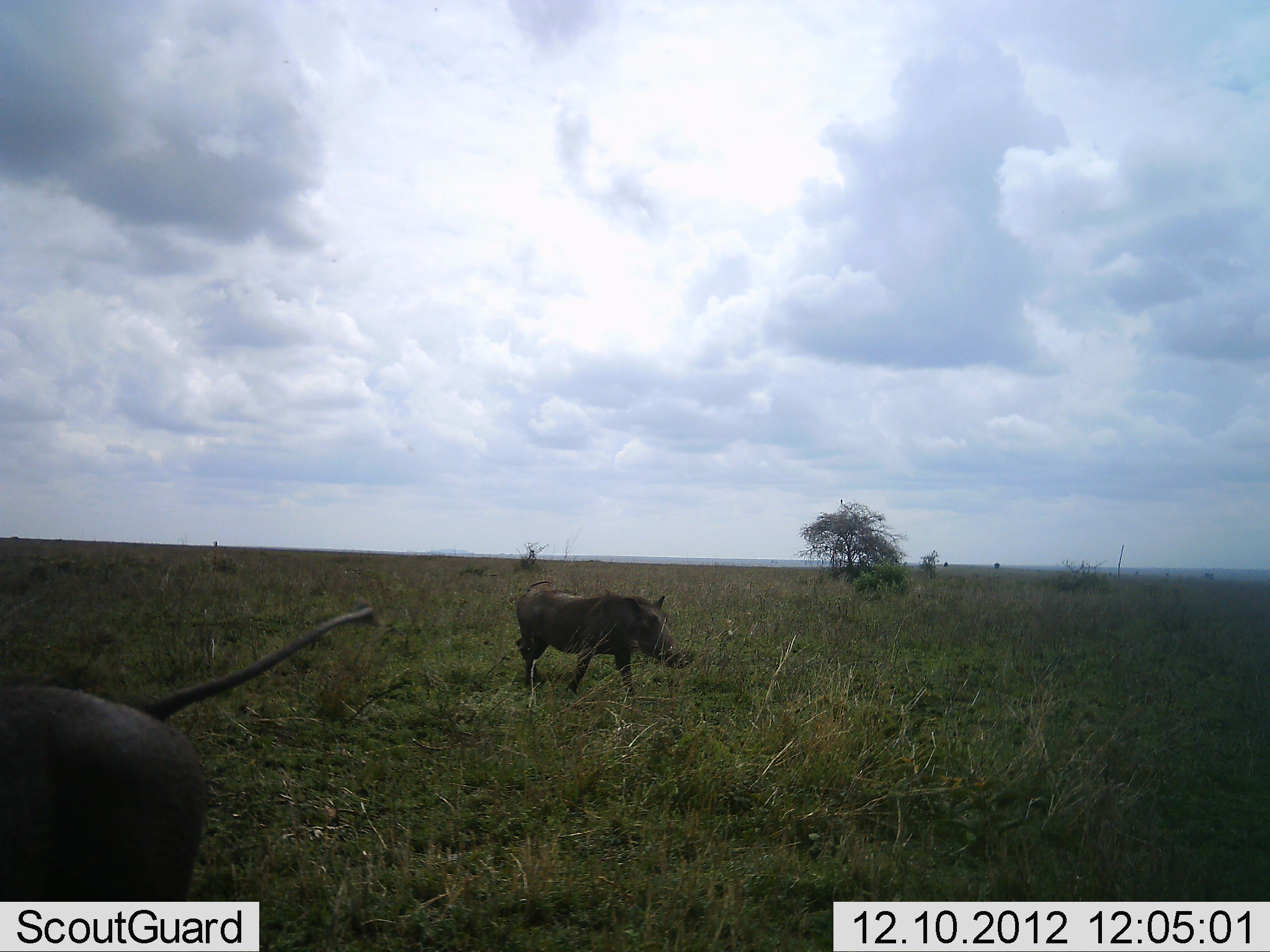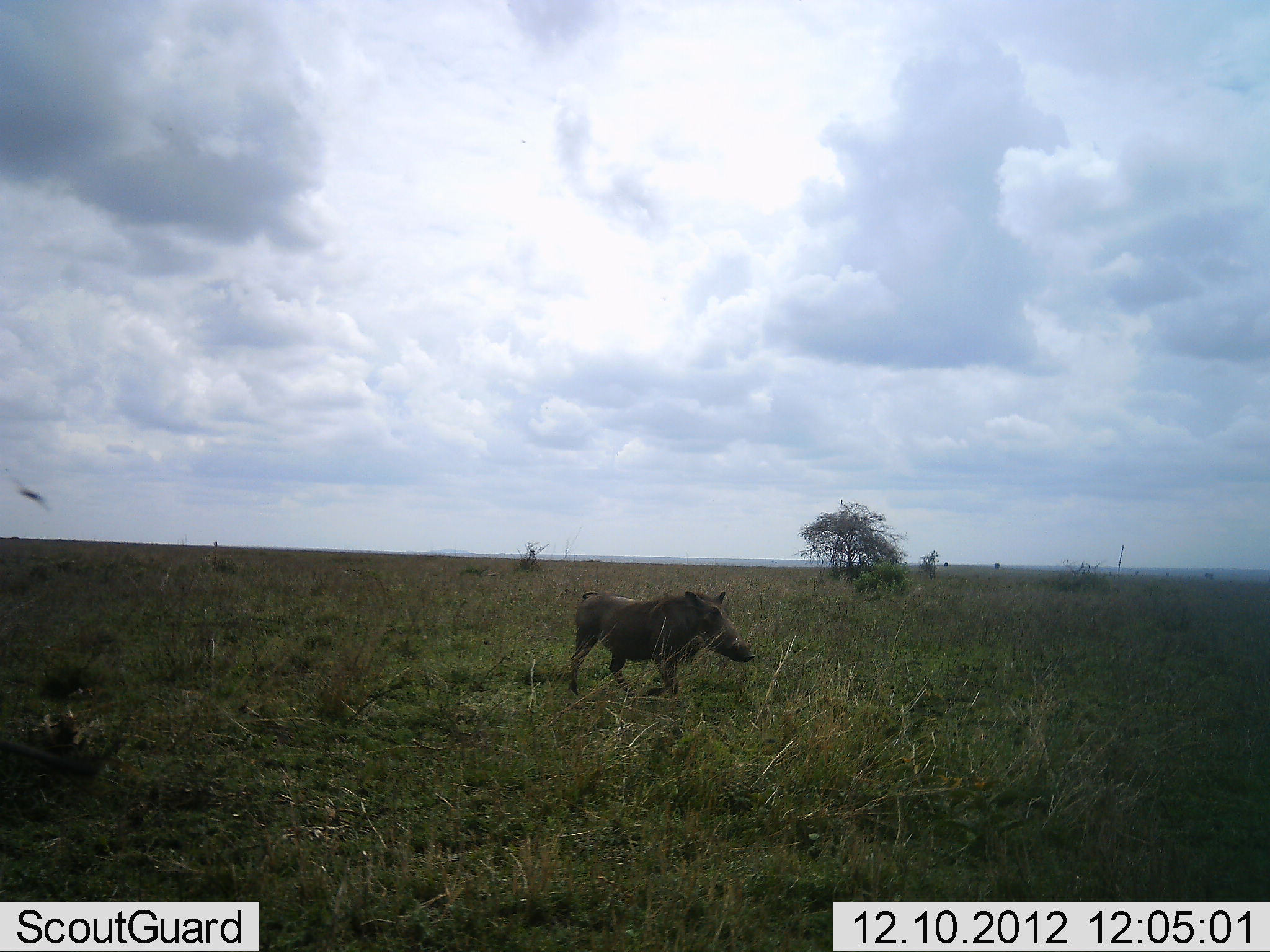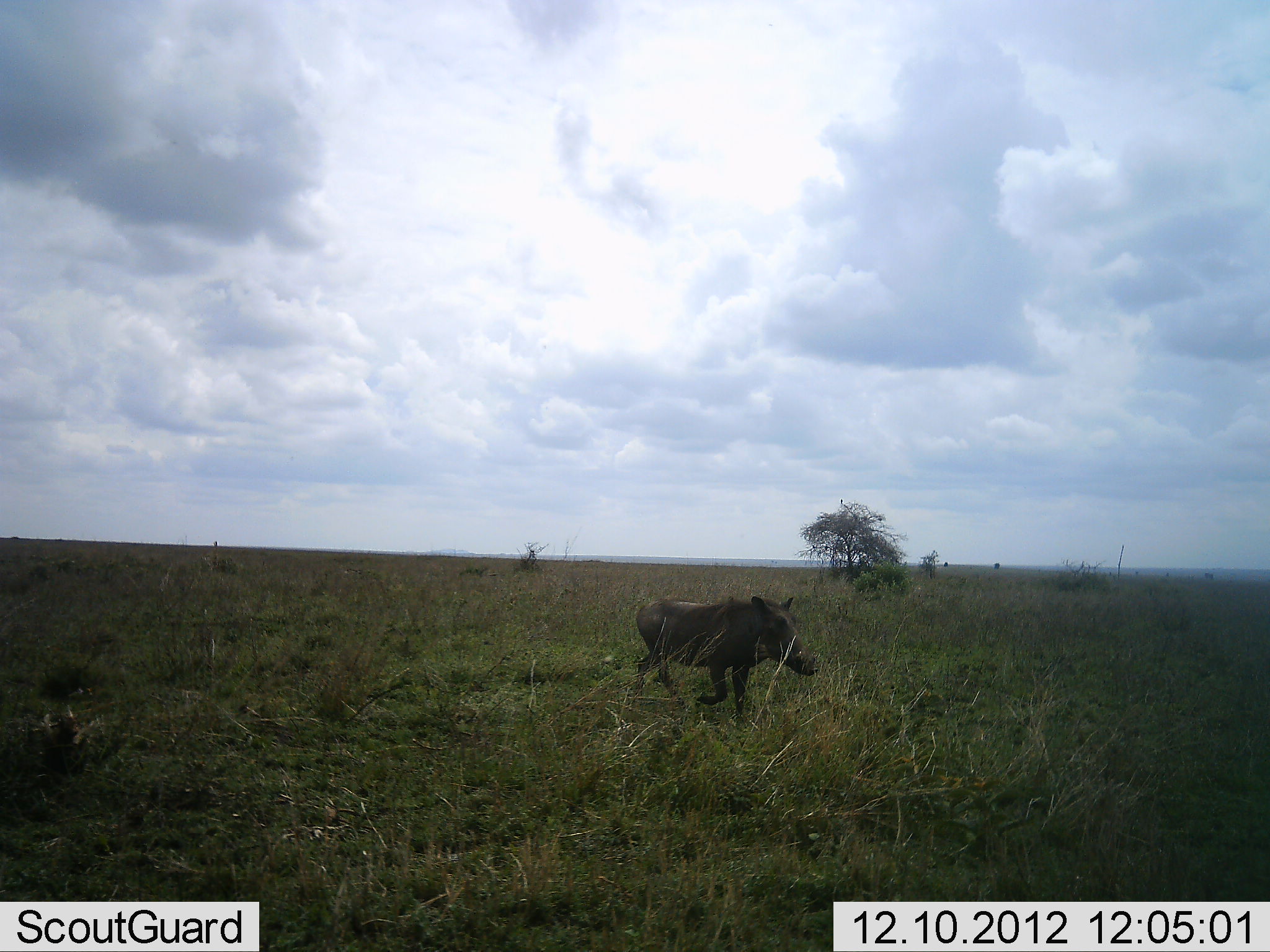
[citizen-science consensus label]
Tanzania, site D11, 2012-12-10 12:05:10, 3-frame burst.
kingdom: Animalia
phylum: Chordata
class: Mammalia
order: Artiodactyla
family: Suidae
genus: Phacochoerus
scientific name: Phacochoerus africanus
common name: warthog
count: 2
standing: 11%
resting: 0%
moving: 89%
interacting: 0%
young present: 0%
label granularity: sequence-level